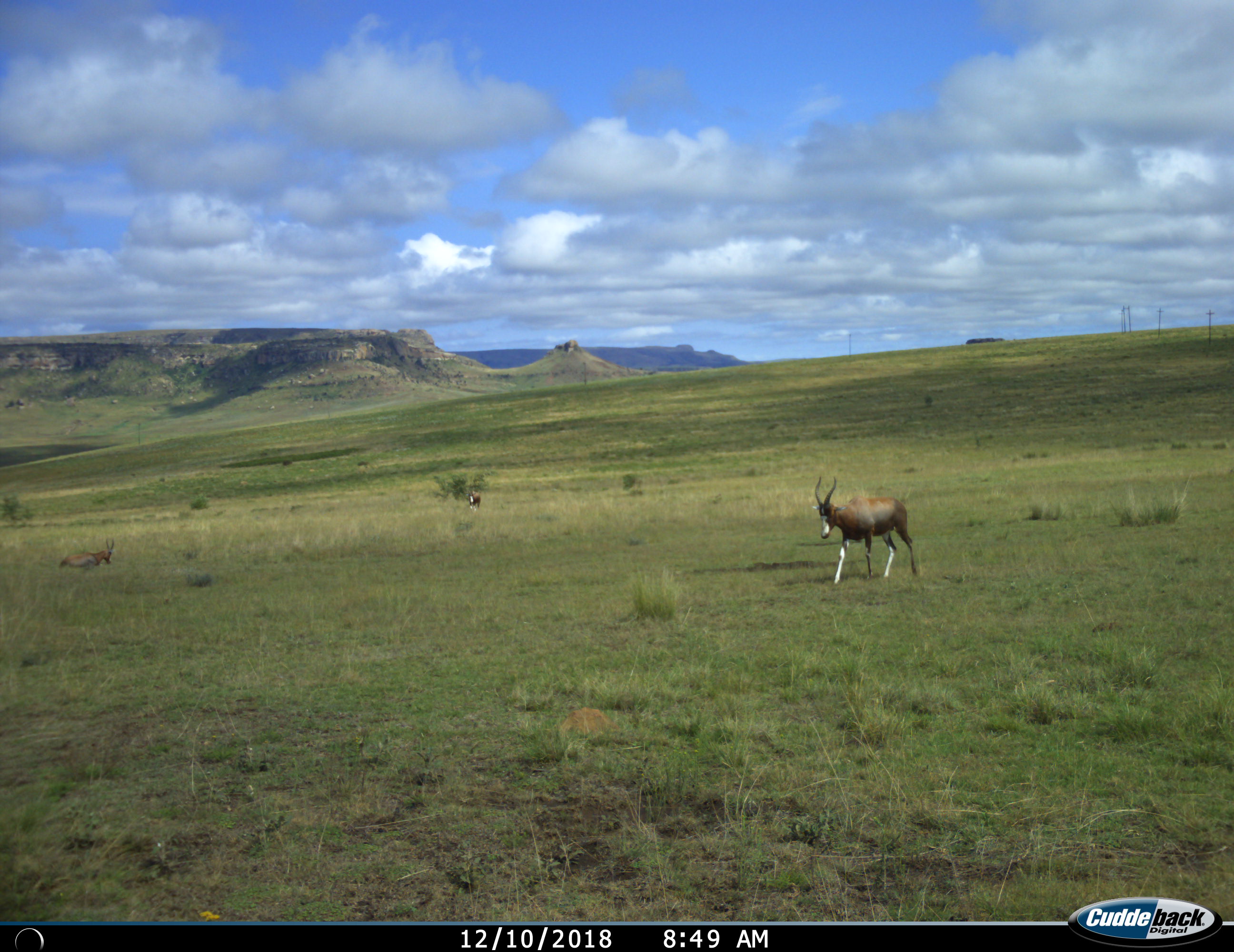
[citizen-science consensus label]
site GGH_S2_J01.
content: unidentified animal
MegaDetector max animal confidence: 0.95